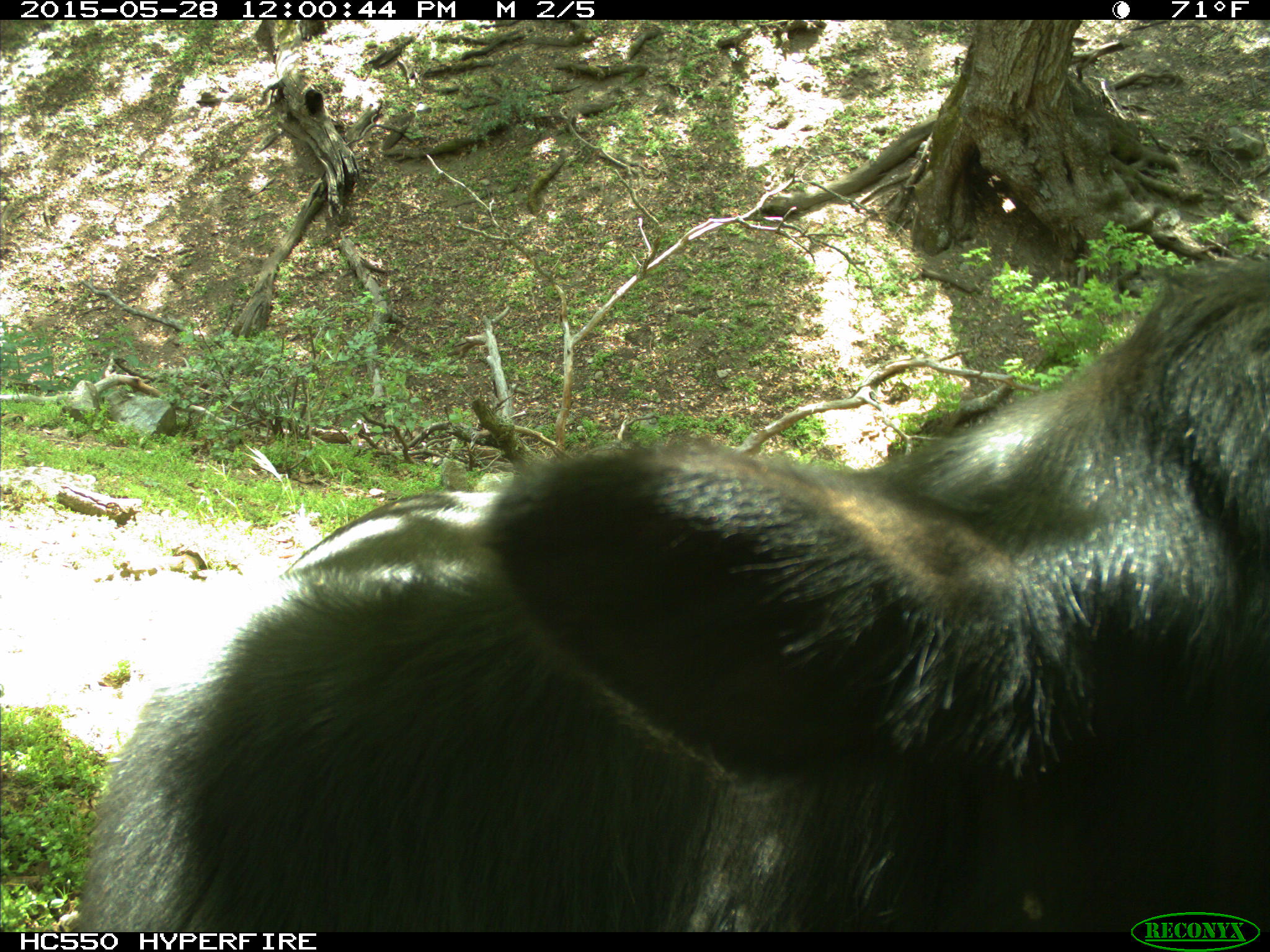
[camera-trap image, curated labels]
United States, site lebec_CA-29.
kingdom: Animalia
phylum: Chordata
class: Mammalia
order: Artiodactyla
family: Bovidae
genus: Bos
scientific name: Bos taurus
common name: domestic cow